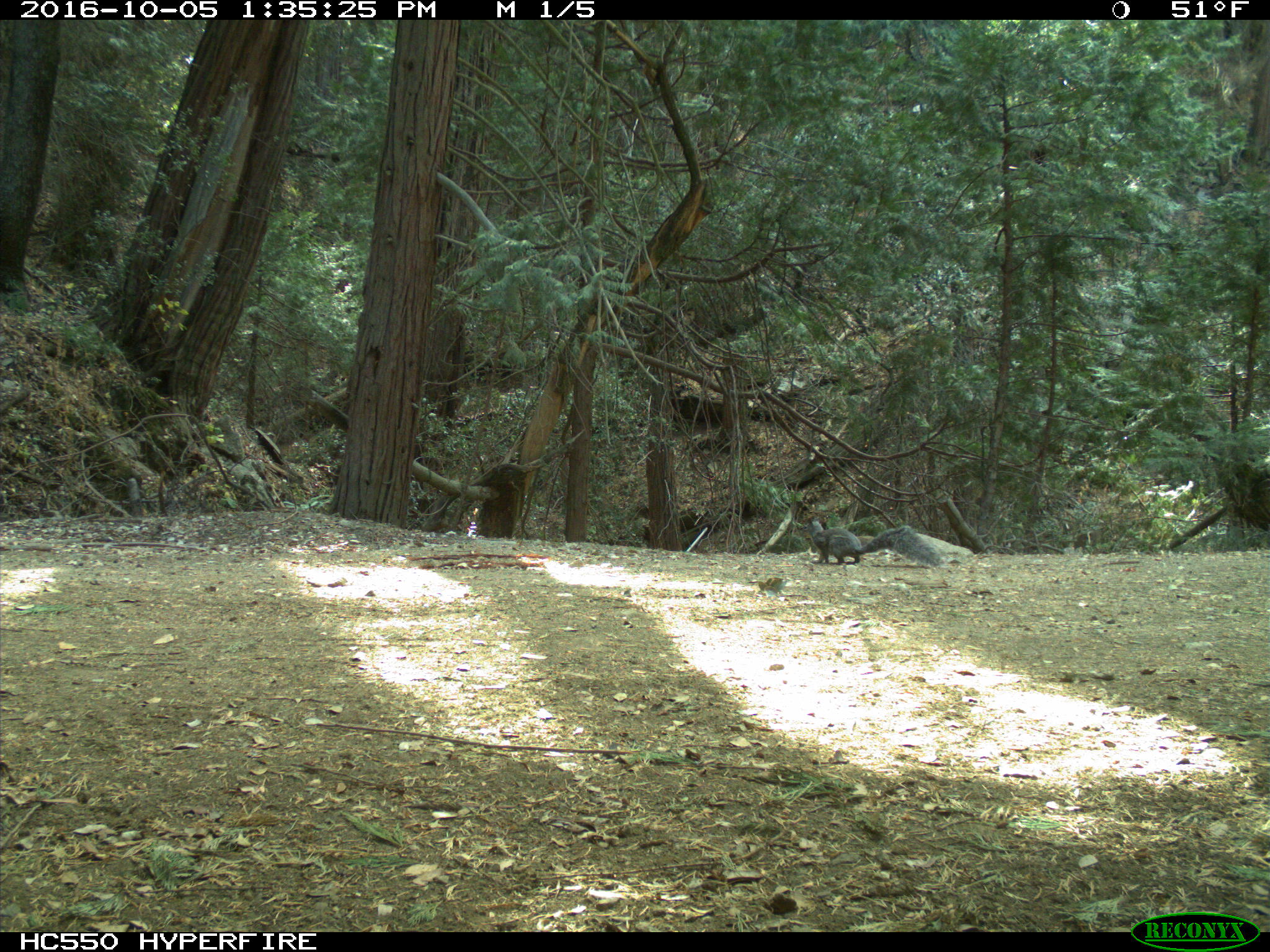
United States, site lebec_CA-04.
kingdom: Animalia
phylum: Chordata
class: Mammalia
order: Rodentia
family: Sciuridae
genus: Sciurus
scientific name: Sciurus carolinensis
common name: eastern gray squirrel